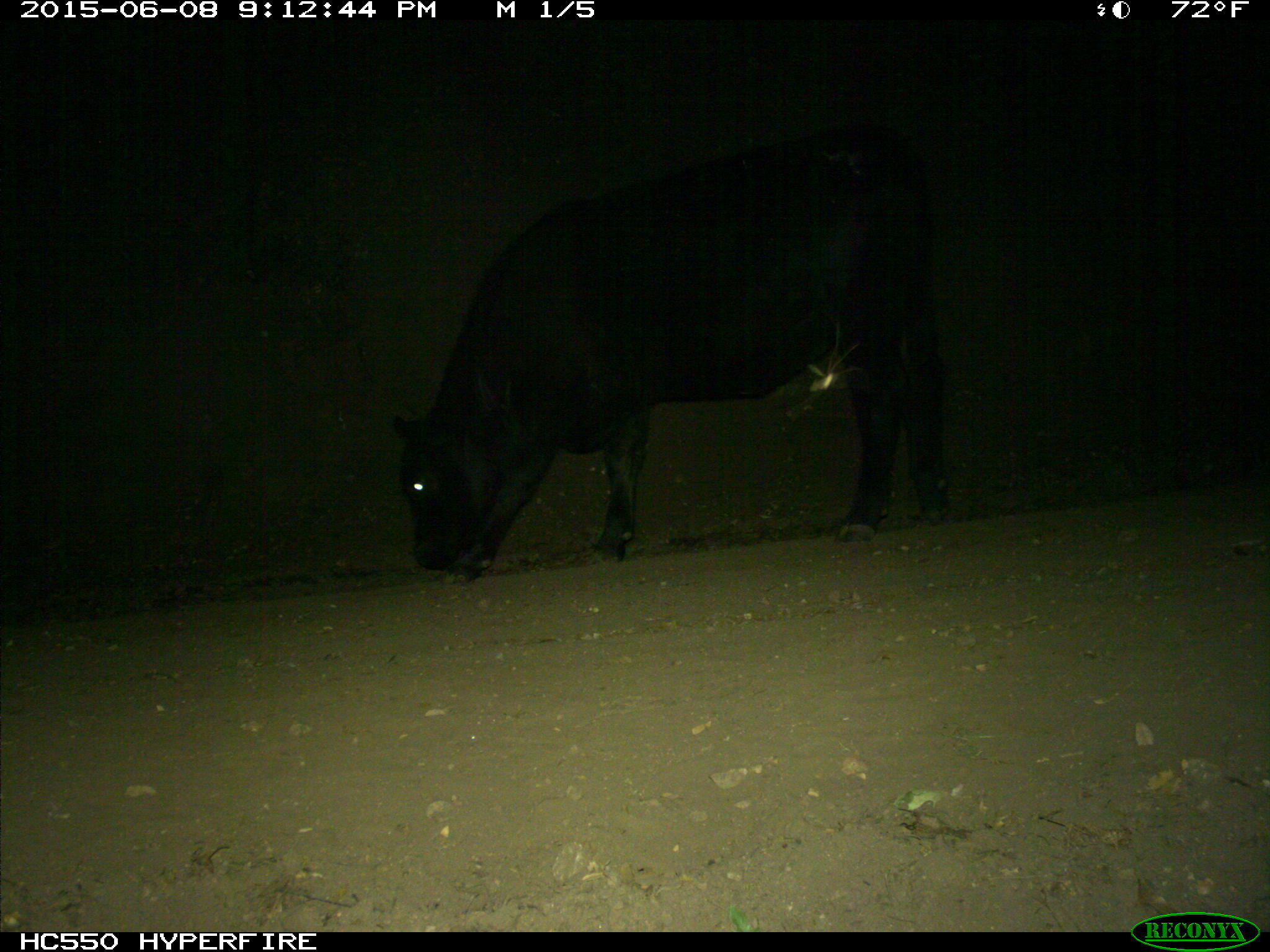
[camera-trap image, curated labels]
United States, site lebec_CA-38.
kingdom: Animalia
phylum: Chordata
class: Mammalia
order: Artiodactyla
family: Bovidae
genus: Bos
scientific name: Bos taurus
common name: domestic cow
Bos taurus (domestic cow).